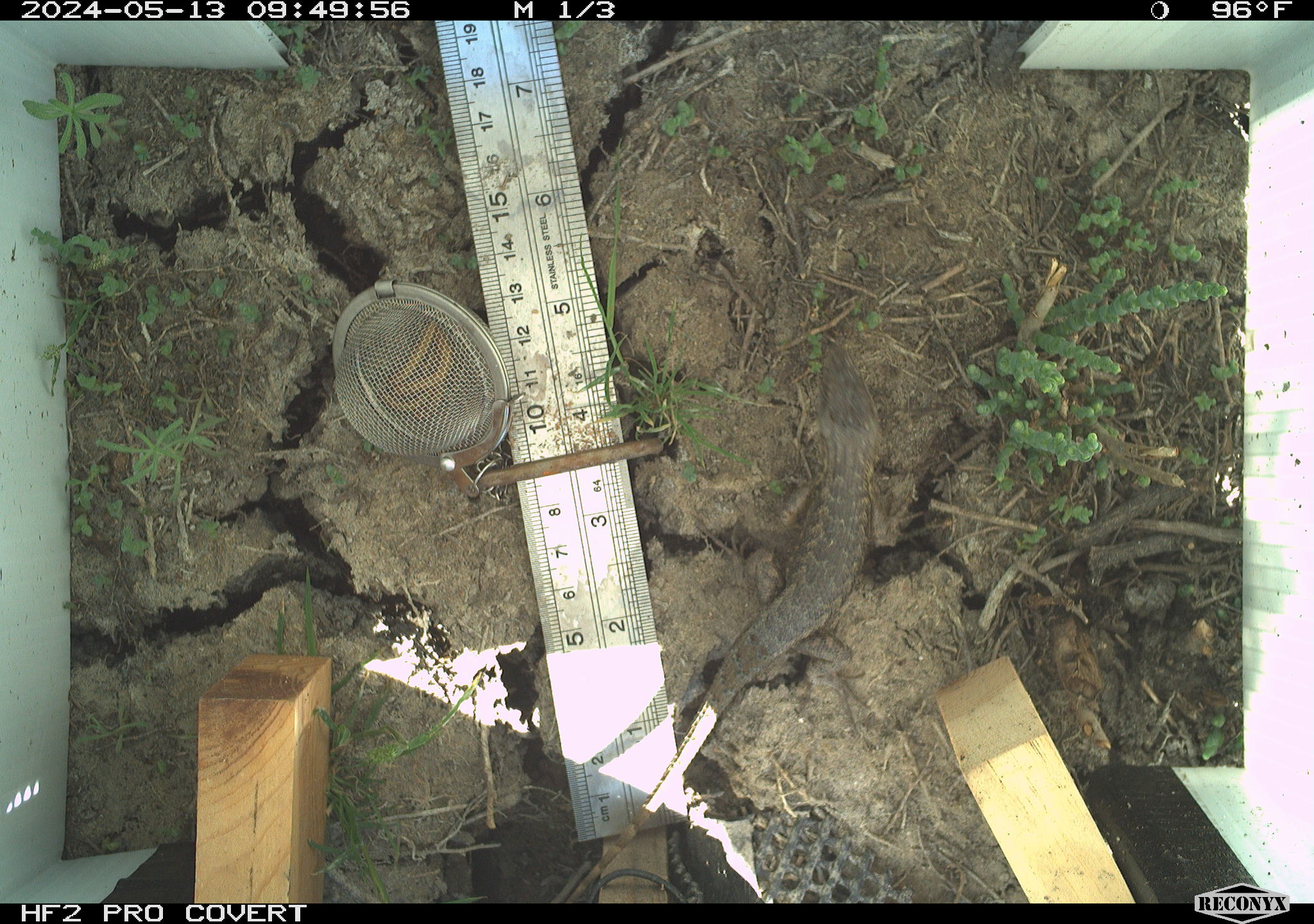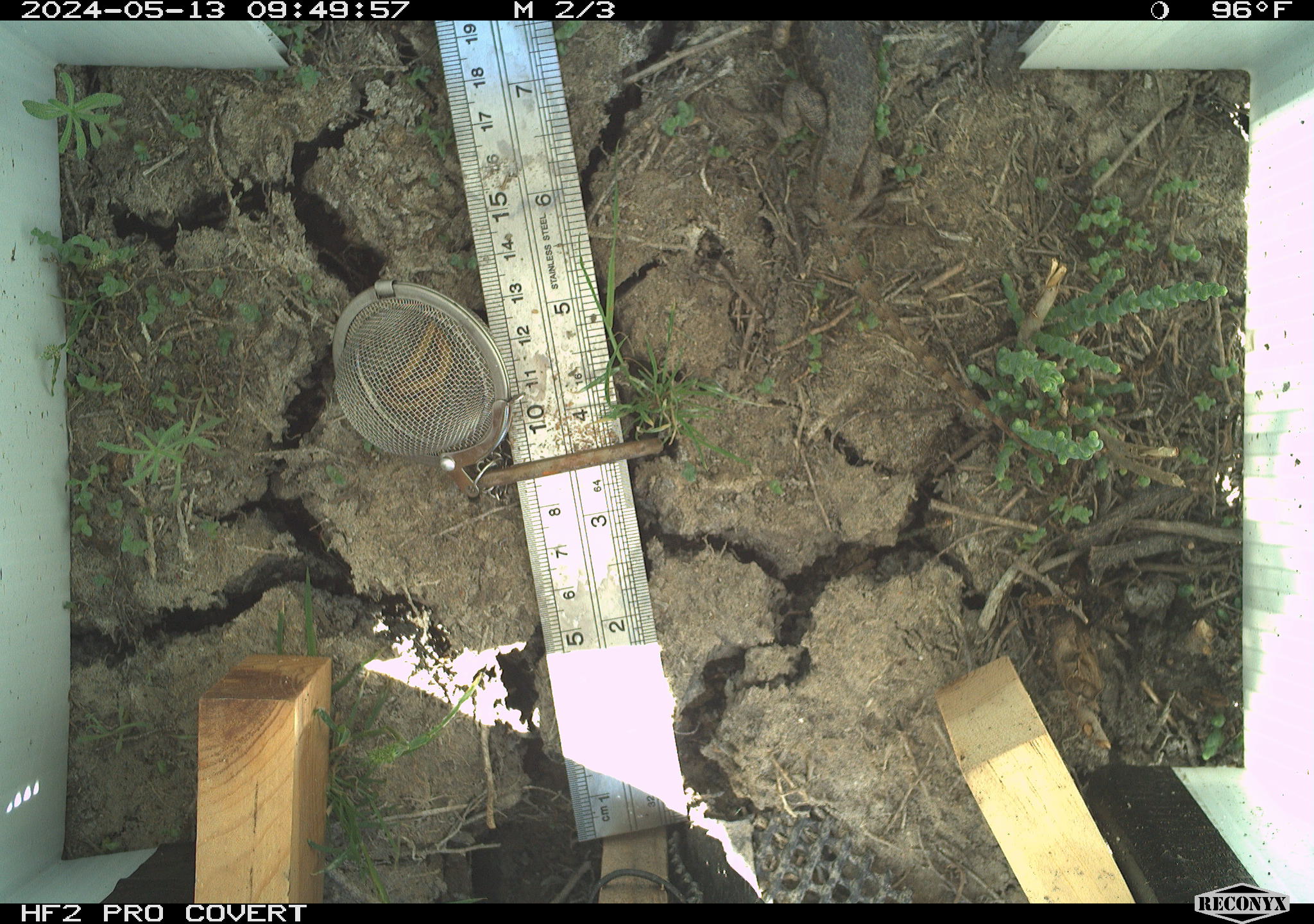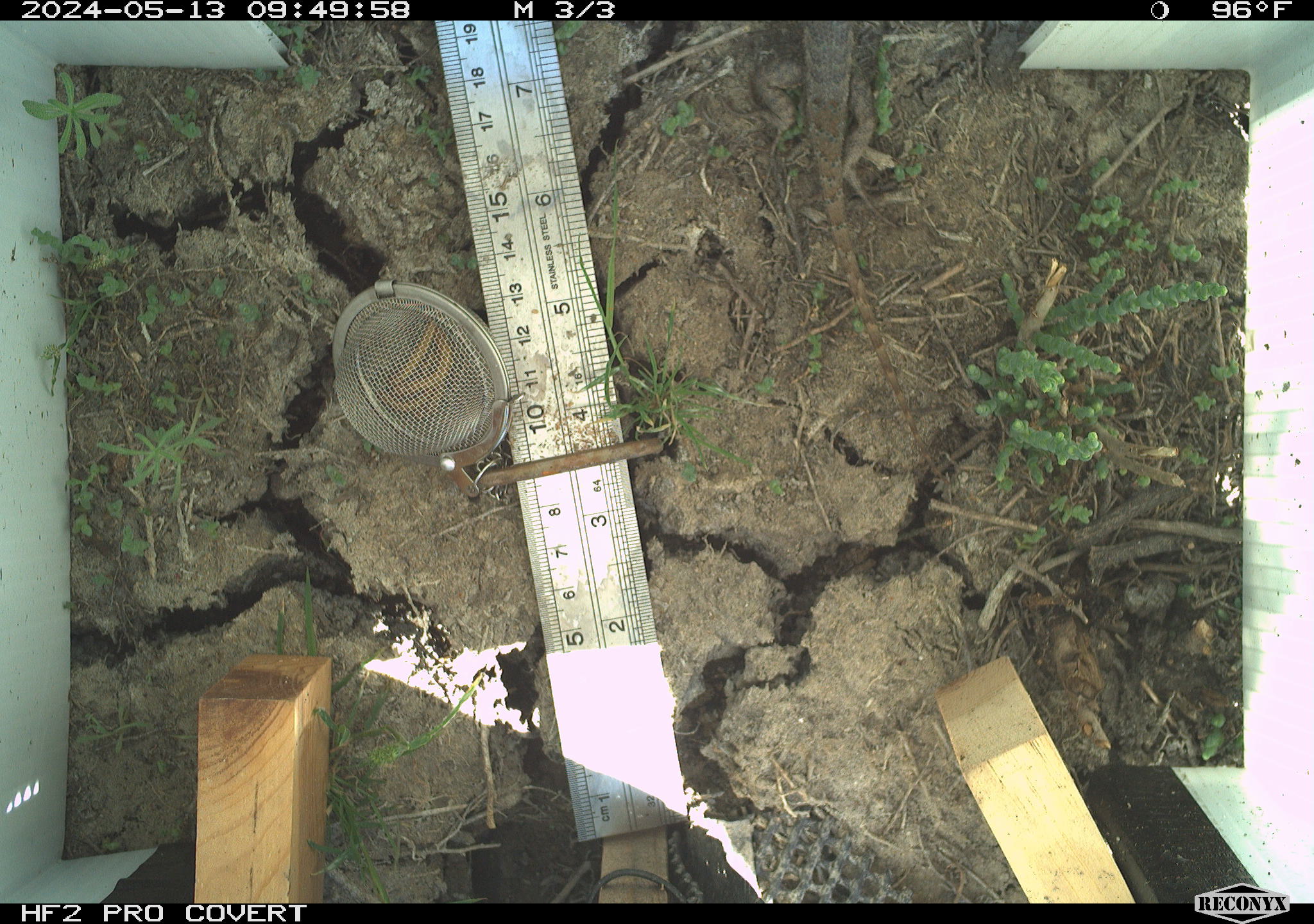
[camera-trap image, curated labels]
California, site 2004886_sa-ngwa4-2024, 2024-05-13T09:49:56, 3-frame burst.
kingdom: Animalia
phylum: Chordata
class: Reptilia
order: Squamata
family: Phrynosomatidae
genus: Sceloporus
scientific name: Sceloporus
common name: spiny lizards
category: sceloporus species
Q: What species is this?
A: Sceloporus species (spiny lizards) (Sceloporus).